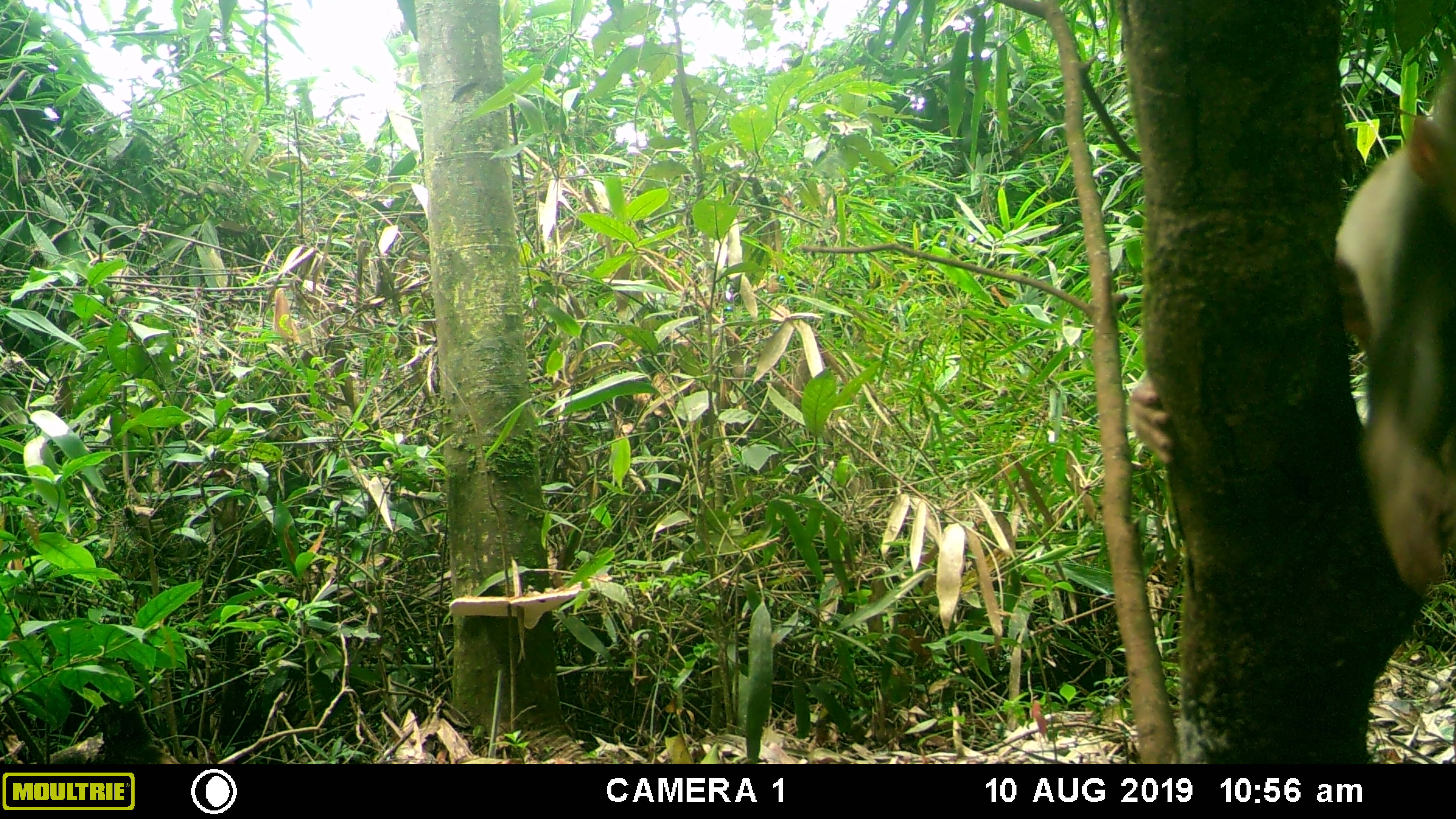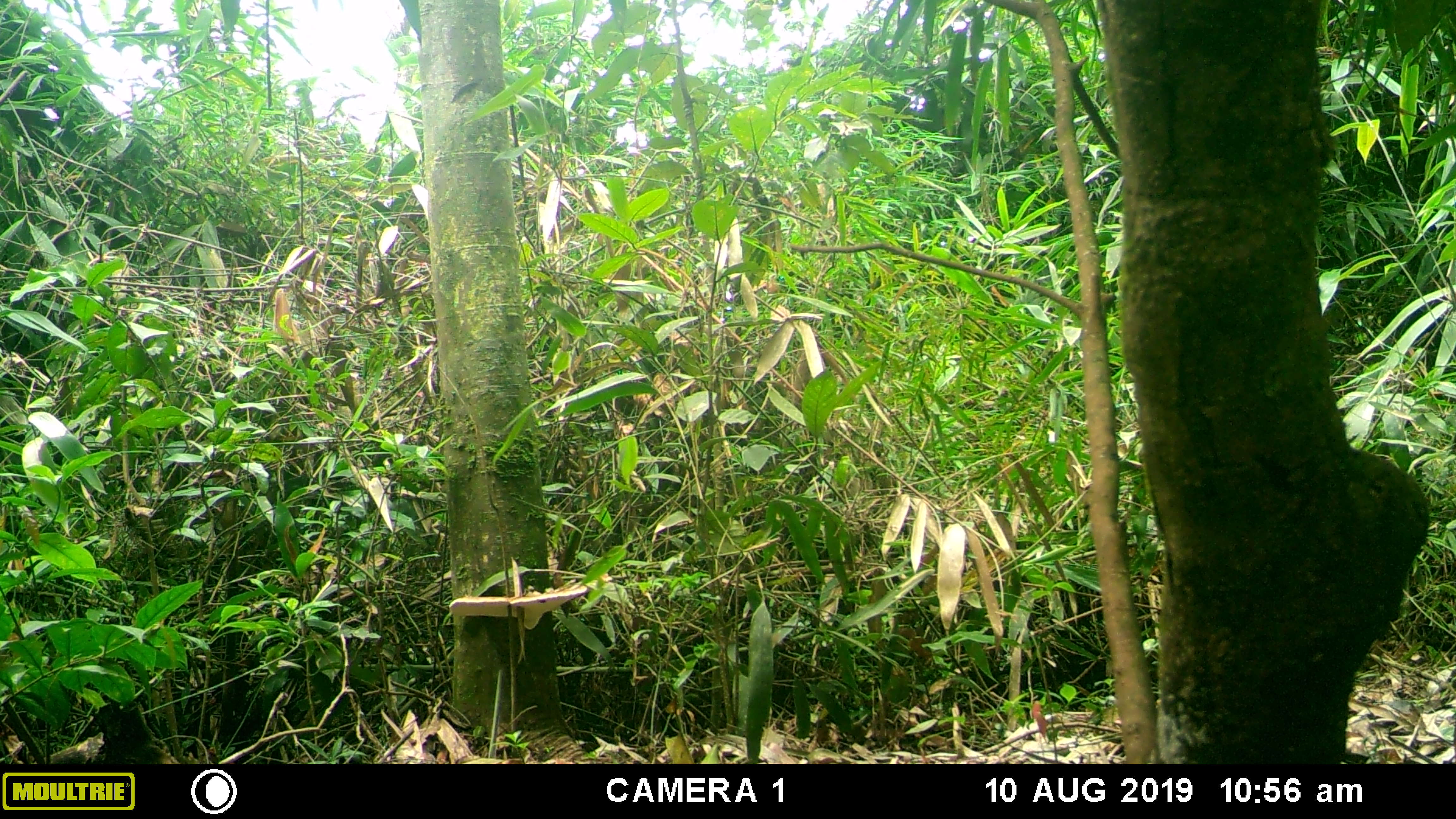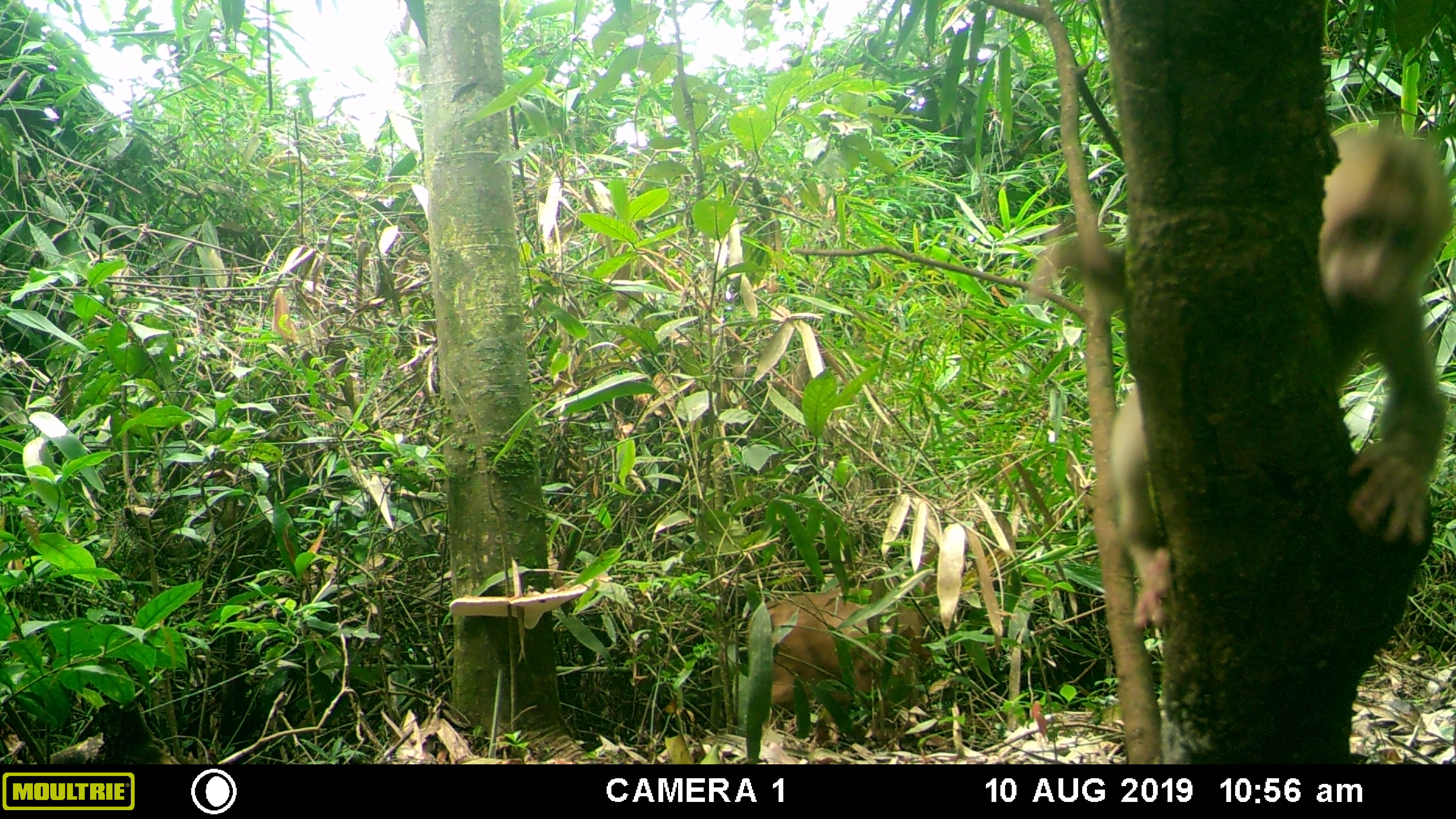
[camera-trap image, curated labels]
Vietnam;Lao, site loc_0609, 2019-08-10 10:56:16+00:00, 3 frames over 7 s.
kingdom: Animalia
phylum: Chordata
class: Mammalia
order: Primates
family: Cercopithecidae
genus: Macaca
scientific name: Macaca arctoides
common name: stump-tailed macaque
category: stump tailed macaque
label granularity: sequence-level